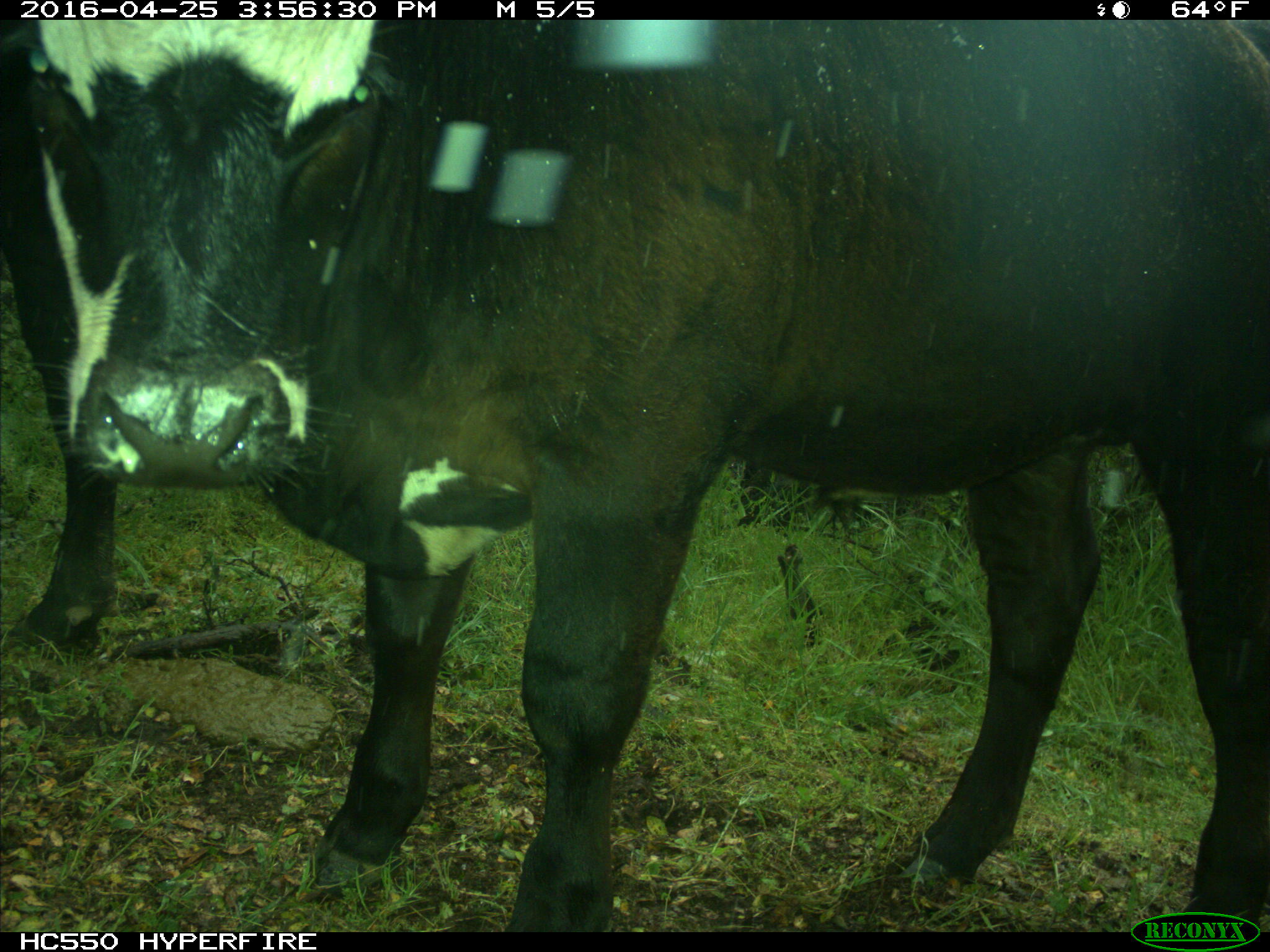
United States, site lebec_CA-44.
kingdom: Animalia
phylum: Chordata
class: Mammalia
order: Artiodactyla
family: Bovidae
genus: Bos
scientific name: Bos taurus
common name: domestic cow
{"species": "Bos taurus (domestic cow)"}